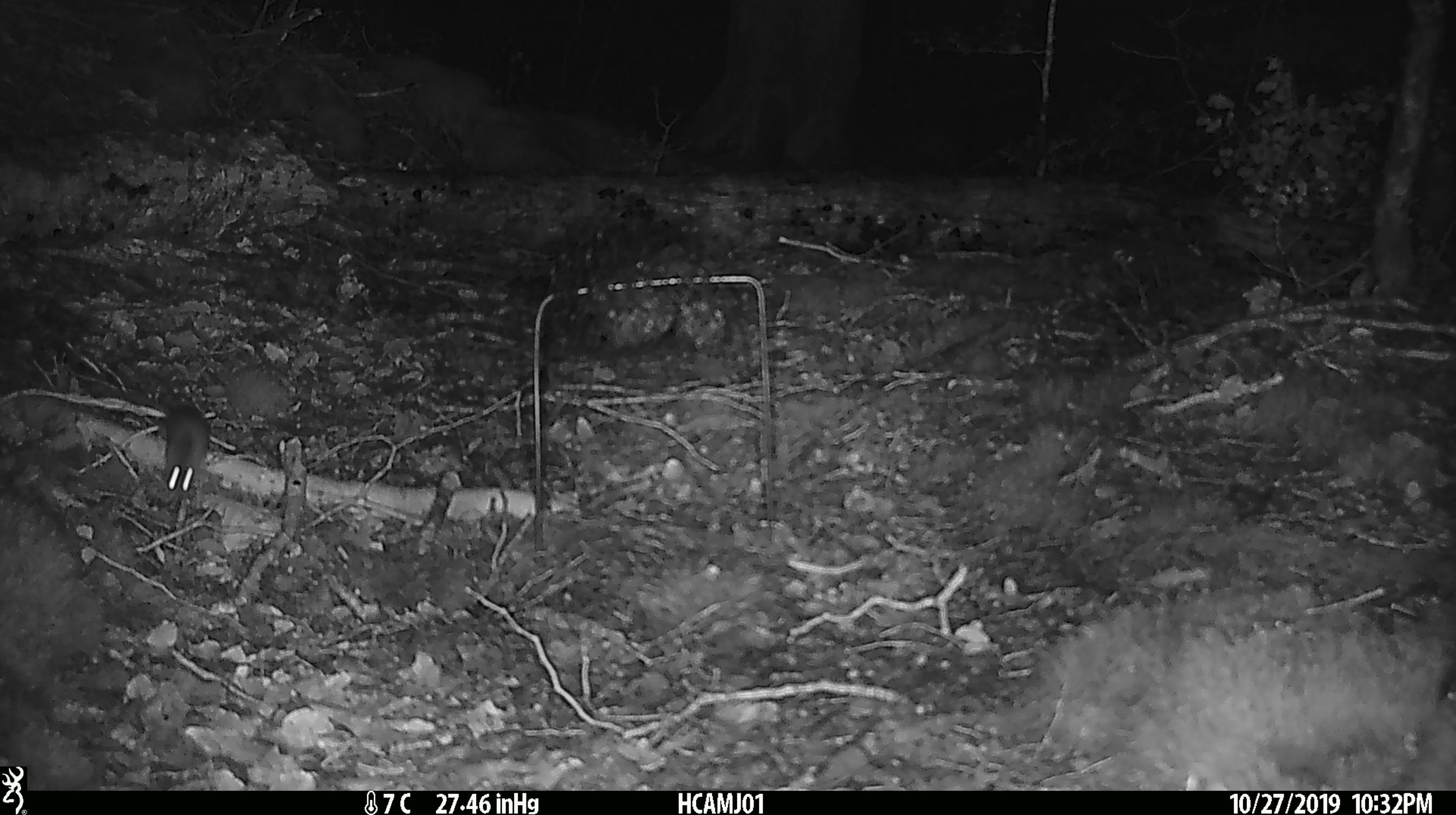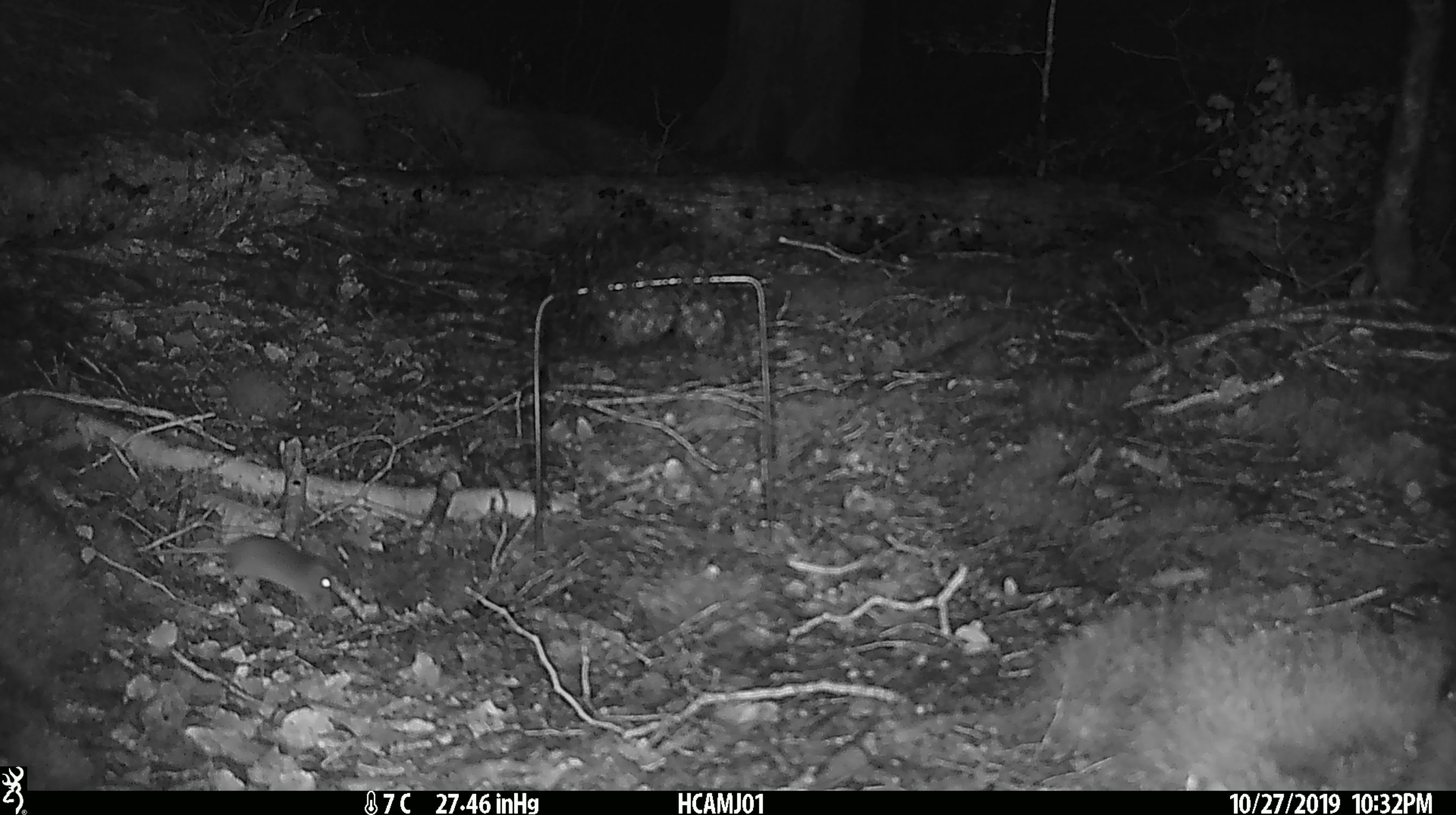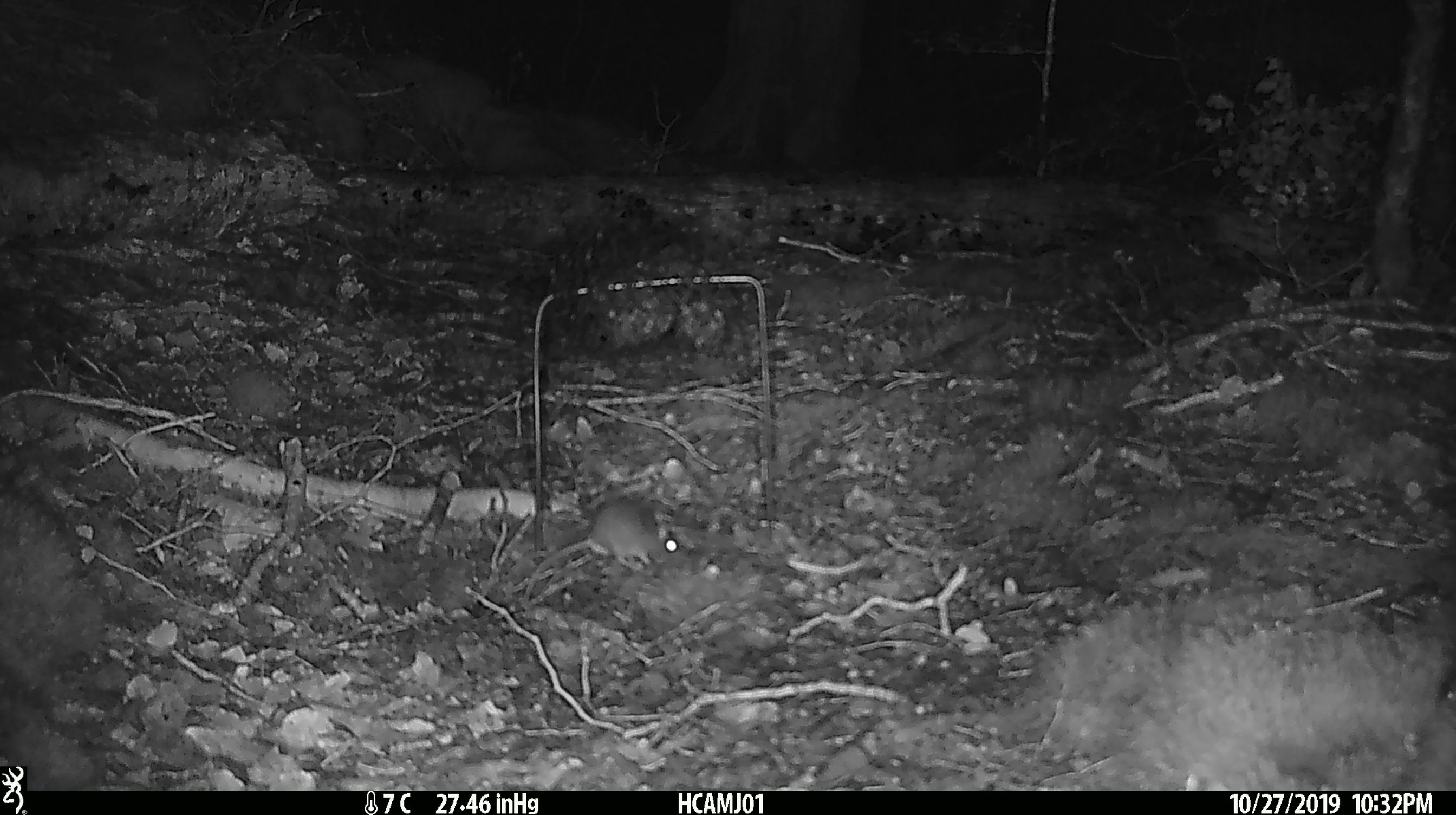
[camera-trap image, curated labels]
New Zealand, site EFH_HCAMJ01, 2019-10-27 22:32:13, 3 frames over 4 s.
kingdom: Animalia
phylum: Chordata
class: Mammalia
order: Rodentia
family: Muridae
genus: Mus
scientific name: Mus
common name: mouse